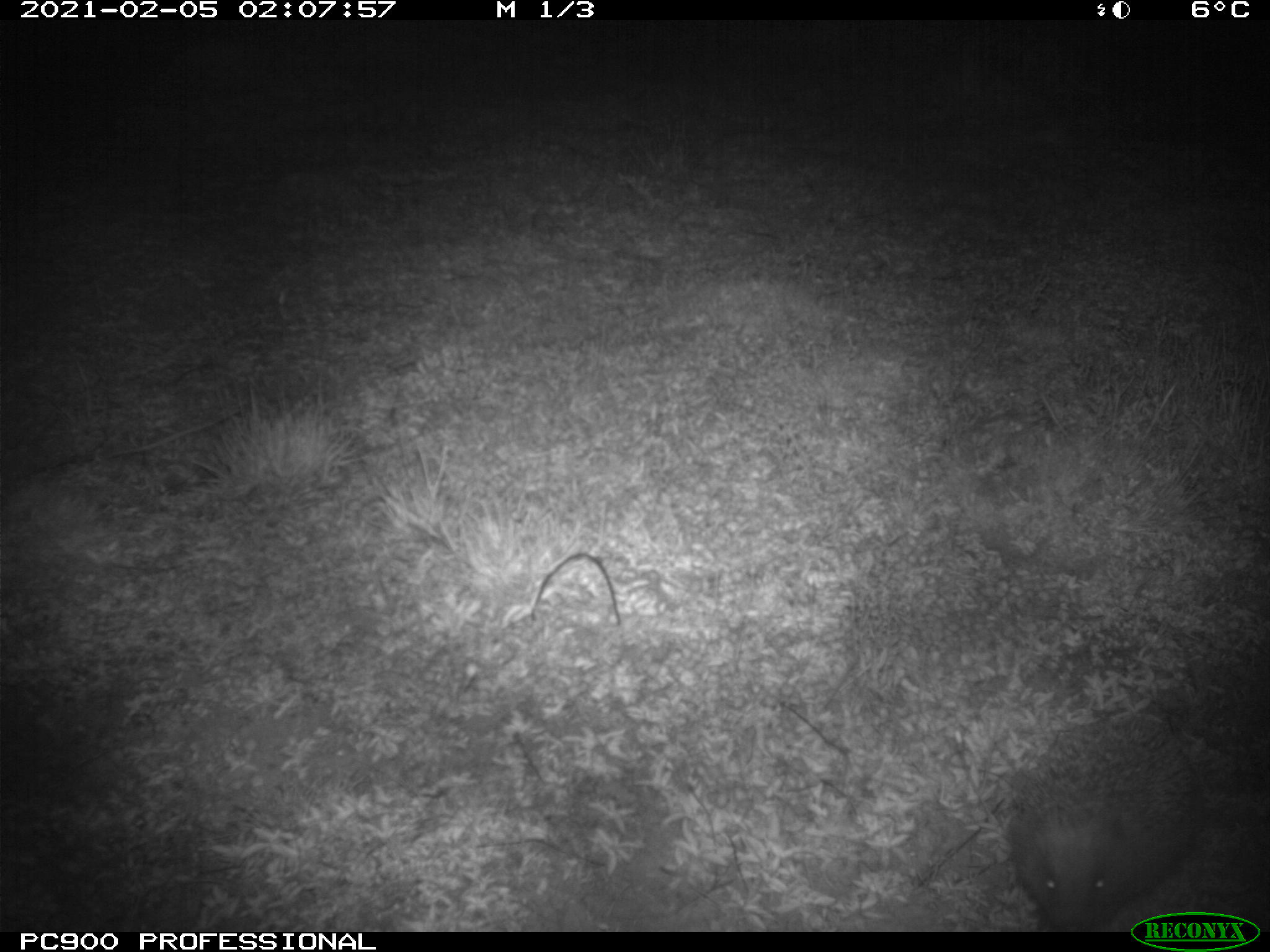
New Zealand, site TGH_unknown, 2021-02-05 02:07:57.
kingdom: Animalia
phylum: Chordata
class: Mammalia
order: Eulipotyphla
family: Erinaceidae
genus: Erinaceus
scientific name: Erinaceus europaeus europaeus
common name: european hedgehog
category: hedgehog